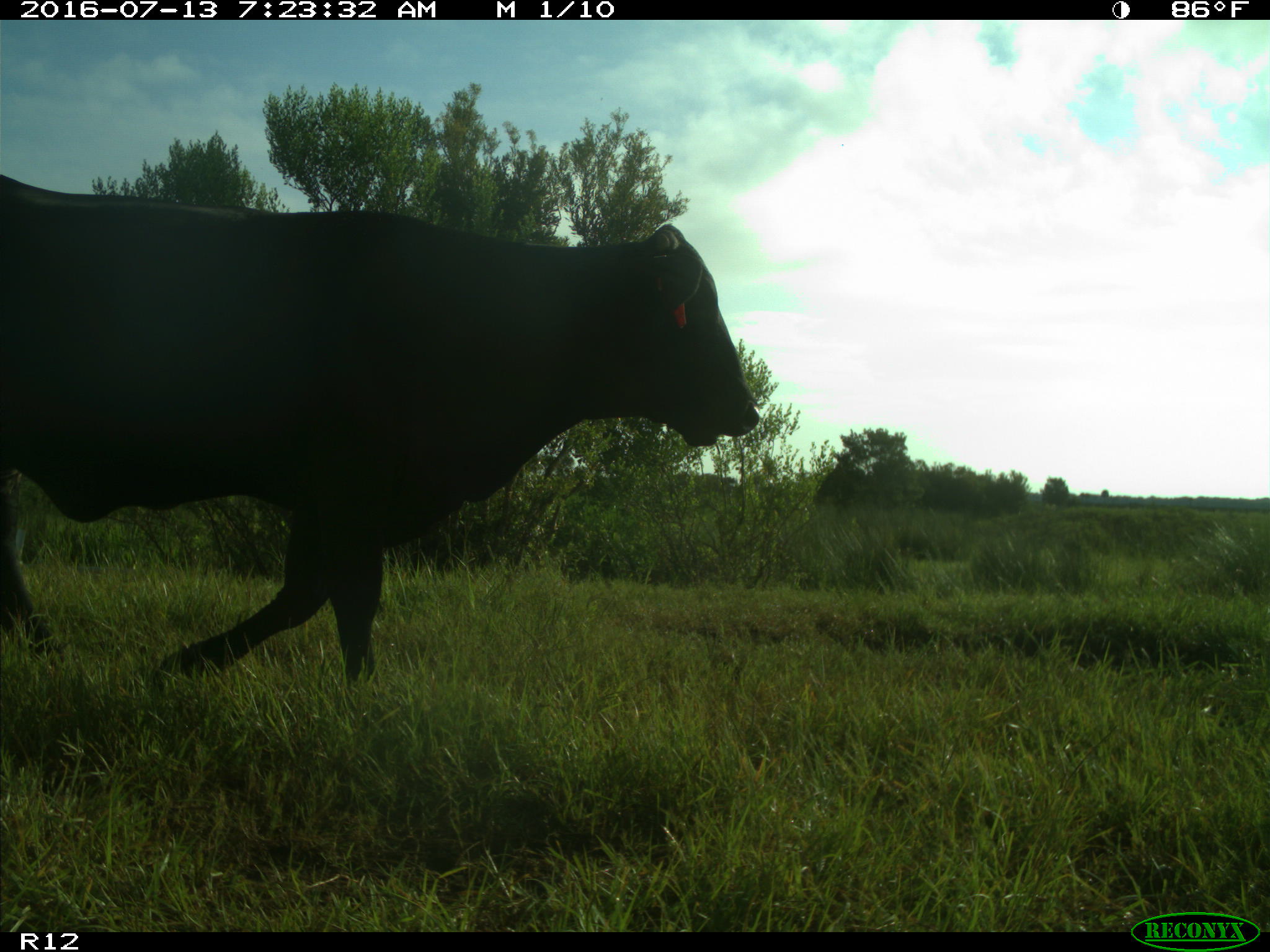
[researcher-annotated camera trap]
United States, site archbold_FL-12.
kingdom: Animalia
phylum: Chordata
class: Mammalia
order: Artiodactyla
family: Bovidae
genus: Bos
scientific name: Bos taurus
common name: domestic cow